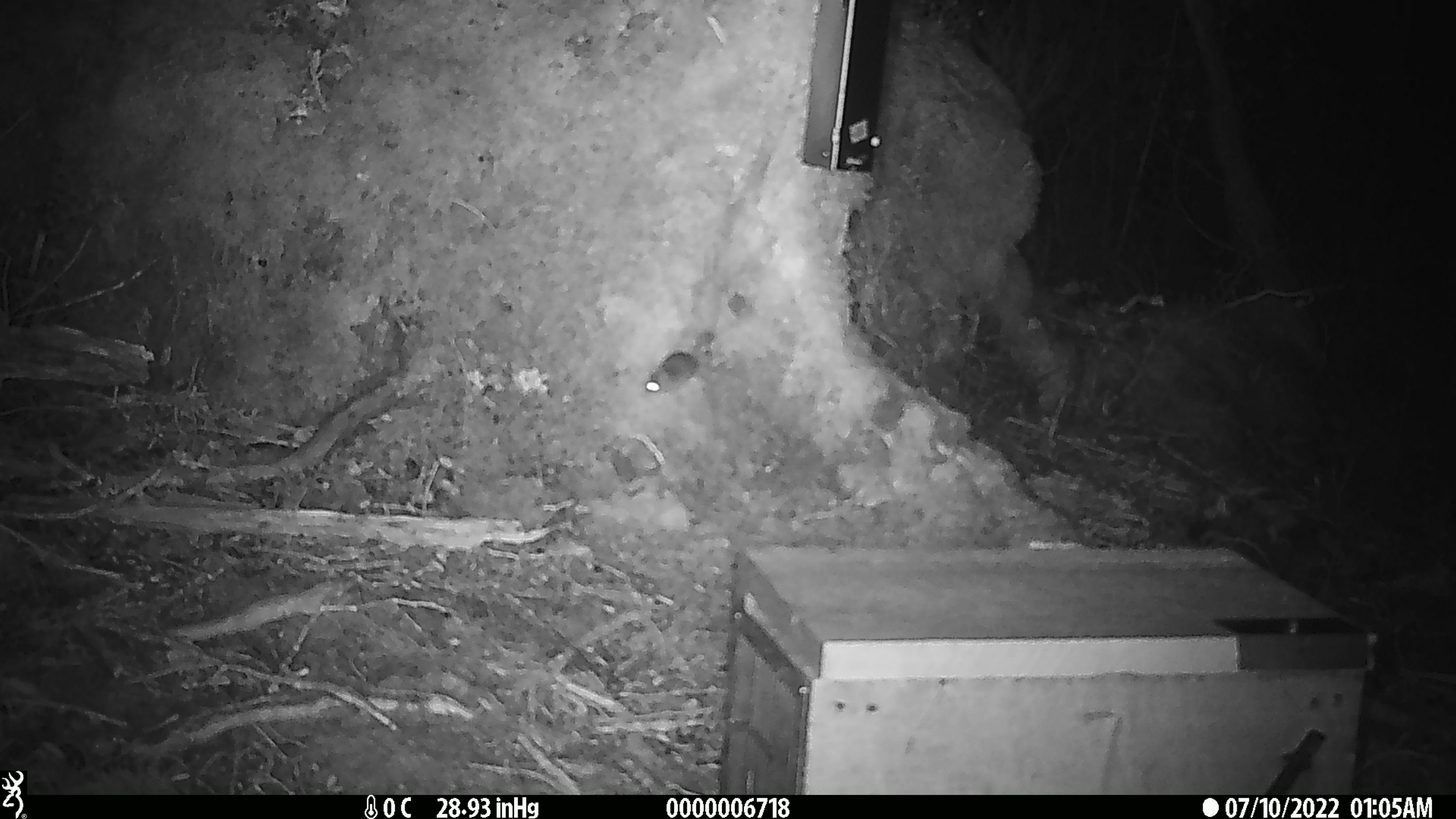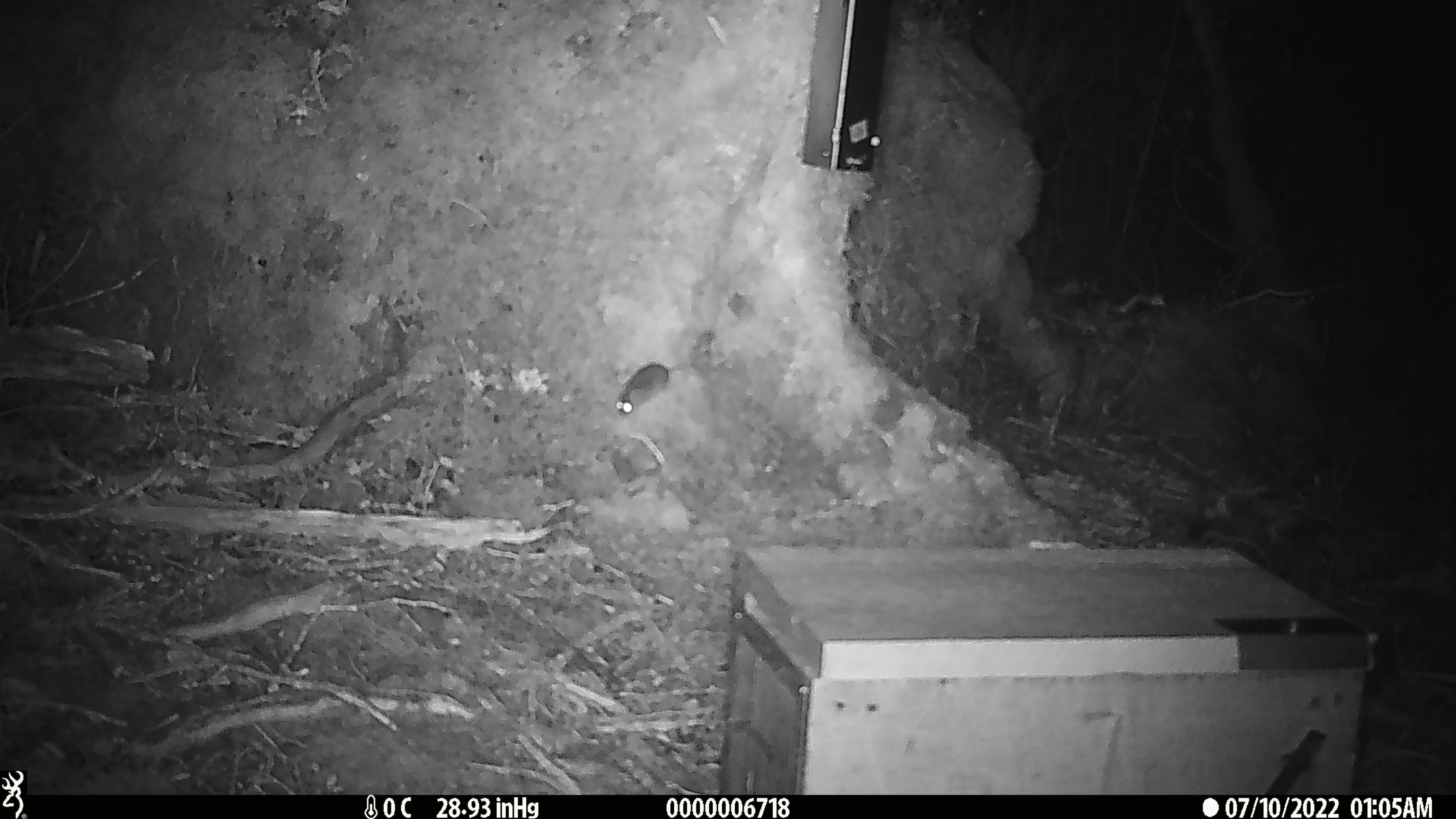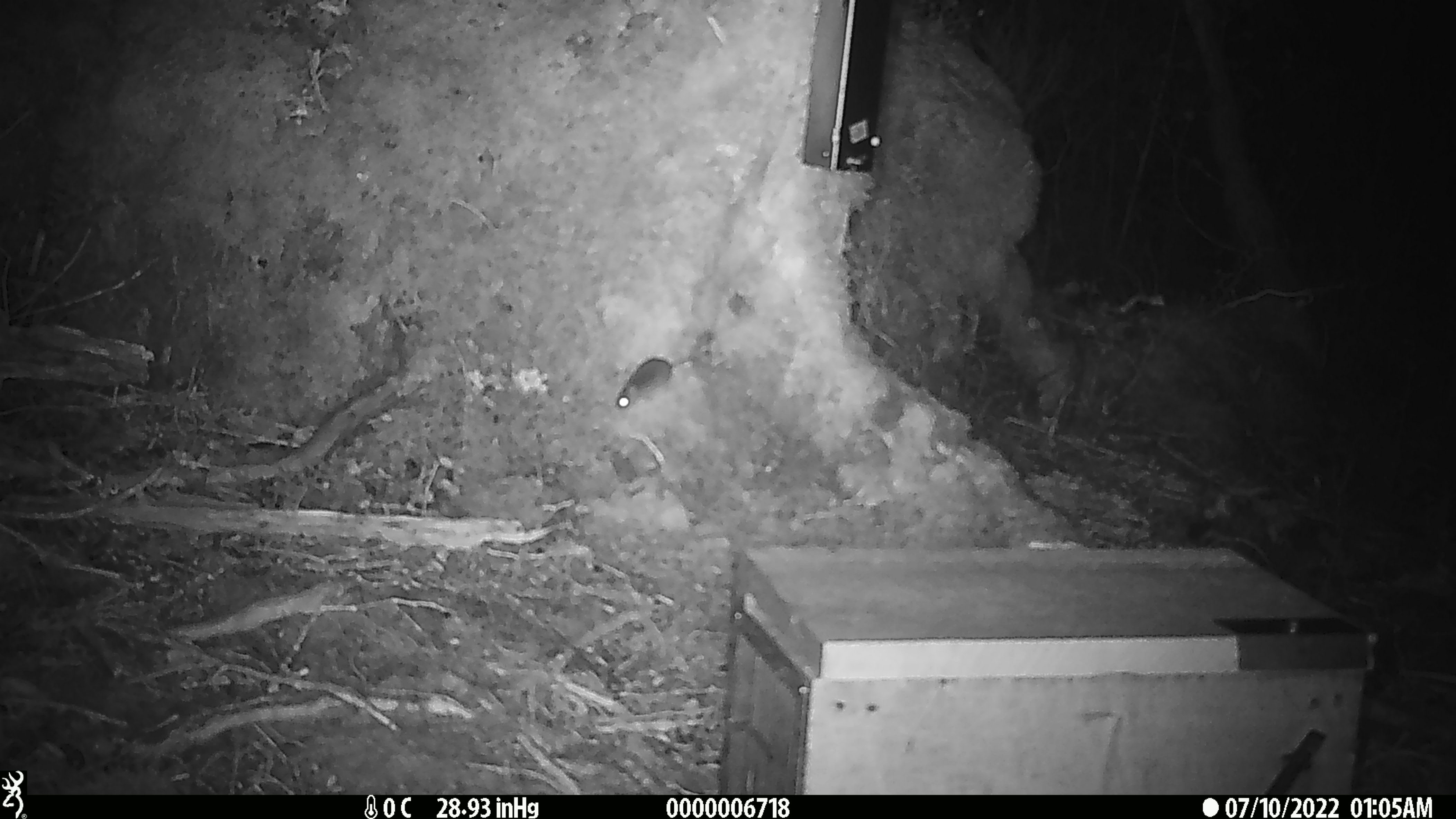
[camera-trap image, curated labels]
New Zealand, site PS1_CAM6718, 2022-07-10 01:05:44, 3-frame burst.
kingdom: Animalia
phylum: Chordata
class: Mammalia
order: Rodentia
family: Muridae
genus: Mus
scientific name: Mus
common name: mouse